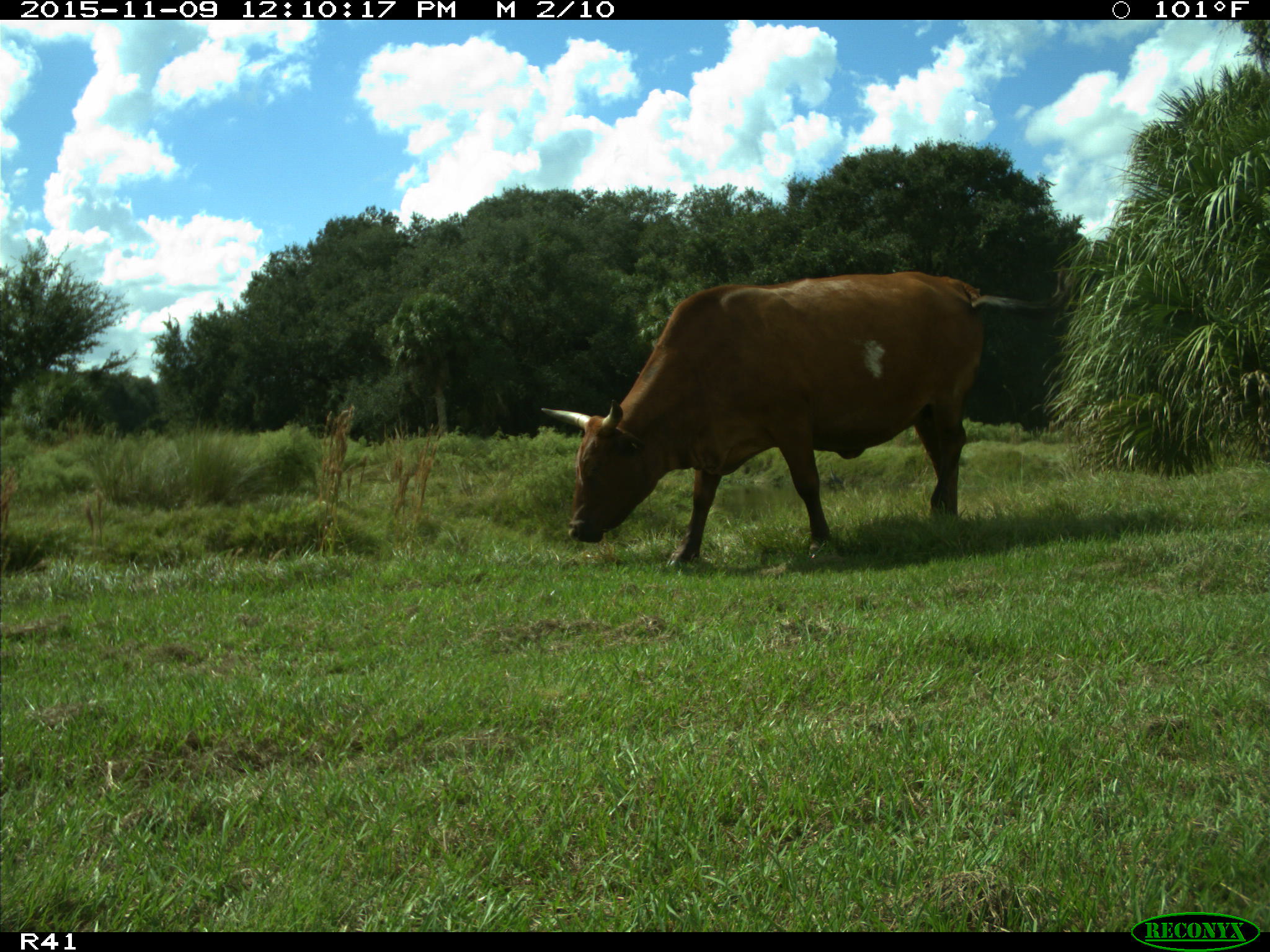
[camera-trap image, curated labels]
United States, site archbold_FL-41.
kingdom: Animalia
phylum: Chordata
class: Mammalia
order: Artiodactyla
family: Bovidae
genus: Bos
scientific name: Bos taurus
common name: domestic cow